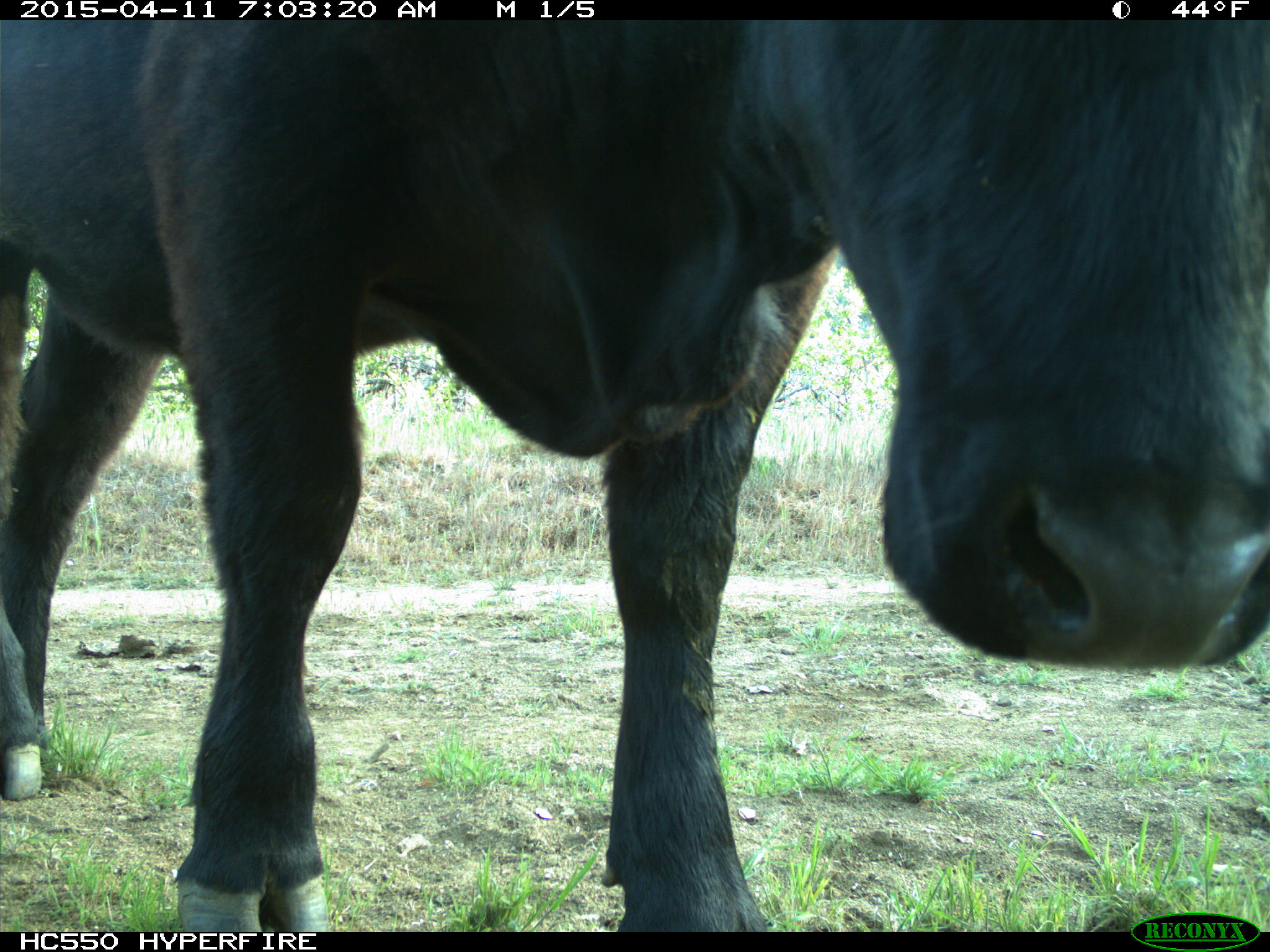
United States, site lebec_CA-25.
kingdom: Animalia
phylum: Chordata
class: Mammalia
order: Artiodactyla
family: Bovidae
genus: Bos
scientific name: Bos taurus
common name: domestic cow